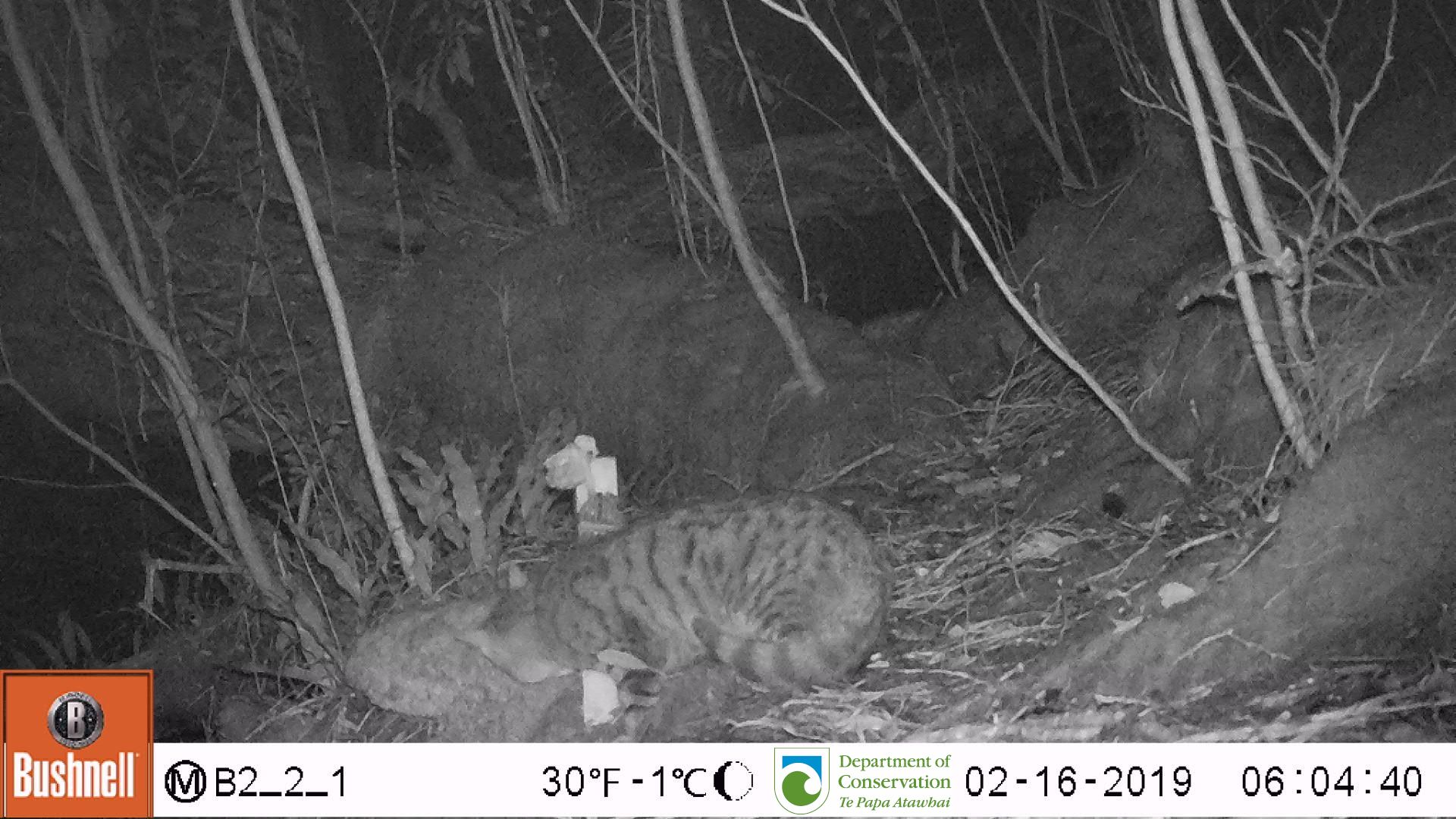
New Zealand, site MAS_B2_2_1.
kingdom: Animalia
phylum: Chordata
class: Mammalia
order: Carnivora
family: Felidae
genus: Felis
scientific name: Felis catus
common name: domestic cat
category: cat